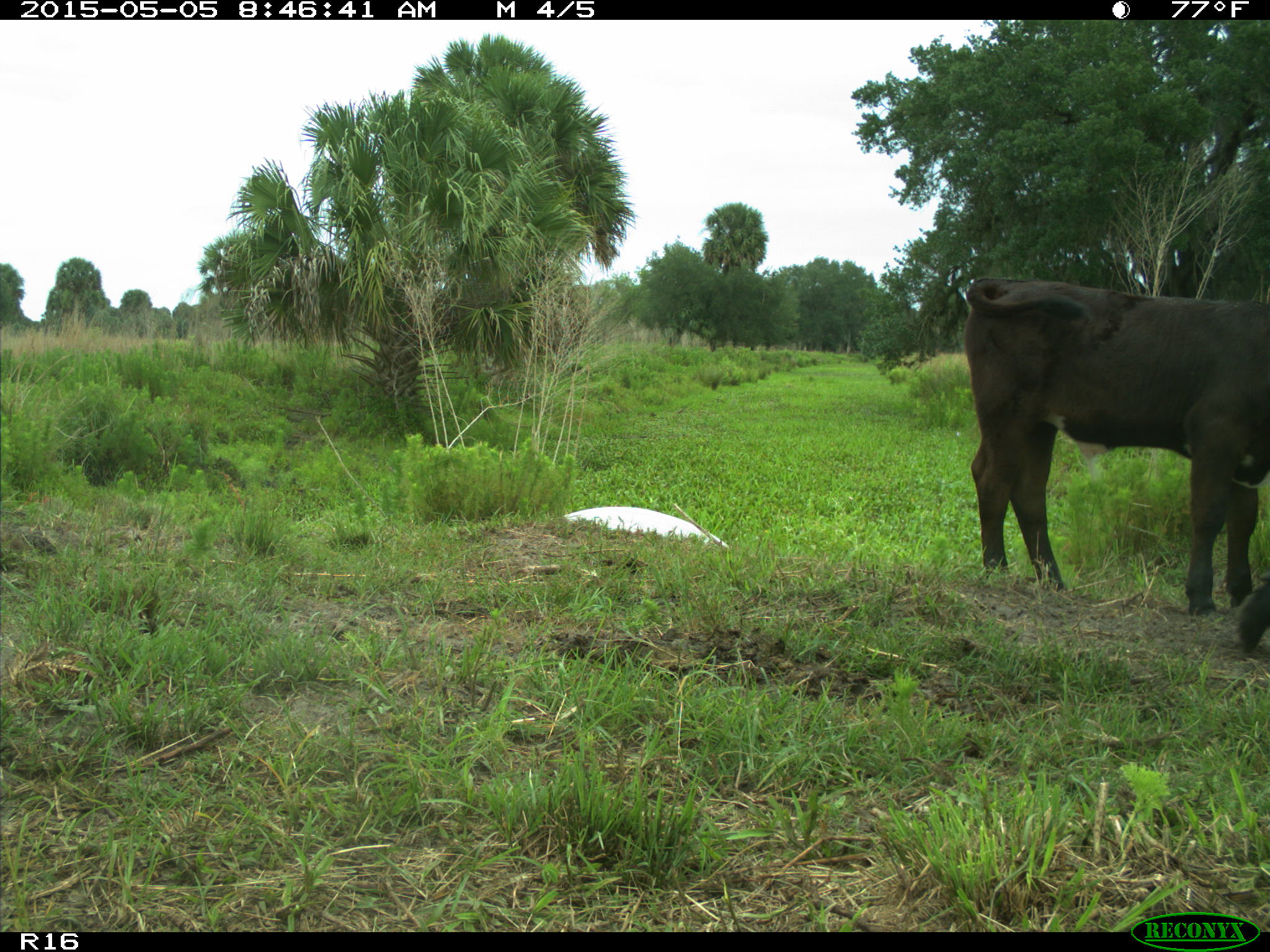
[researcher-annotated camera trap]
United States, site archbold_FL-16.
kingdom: Animalia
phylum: Chordata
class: Mammalia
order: Artiodactyla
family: Bovidae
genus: Bos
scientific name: Bos taurus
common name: domestic cow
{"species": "Bos taurus (domestic cow)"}